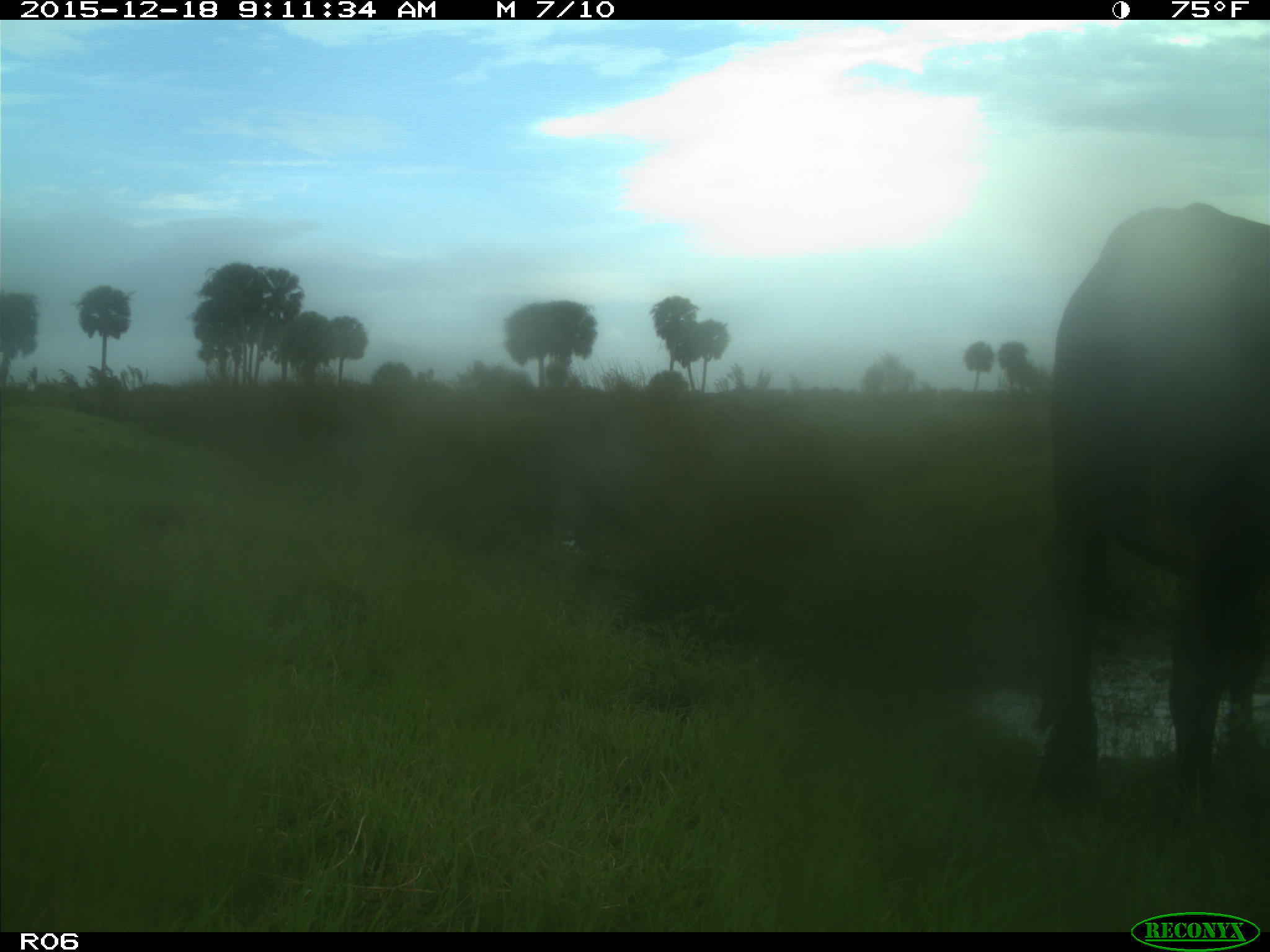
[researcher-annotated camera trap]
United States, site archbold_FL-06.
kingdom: Animalia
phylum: Chordata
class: Mammalia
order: Artiodactyla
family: Bovidae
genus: Bos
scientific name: Bos taurus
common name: domestic cow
Bos taurus (domestic cow).